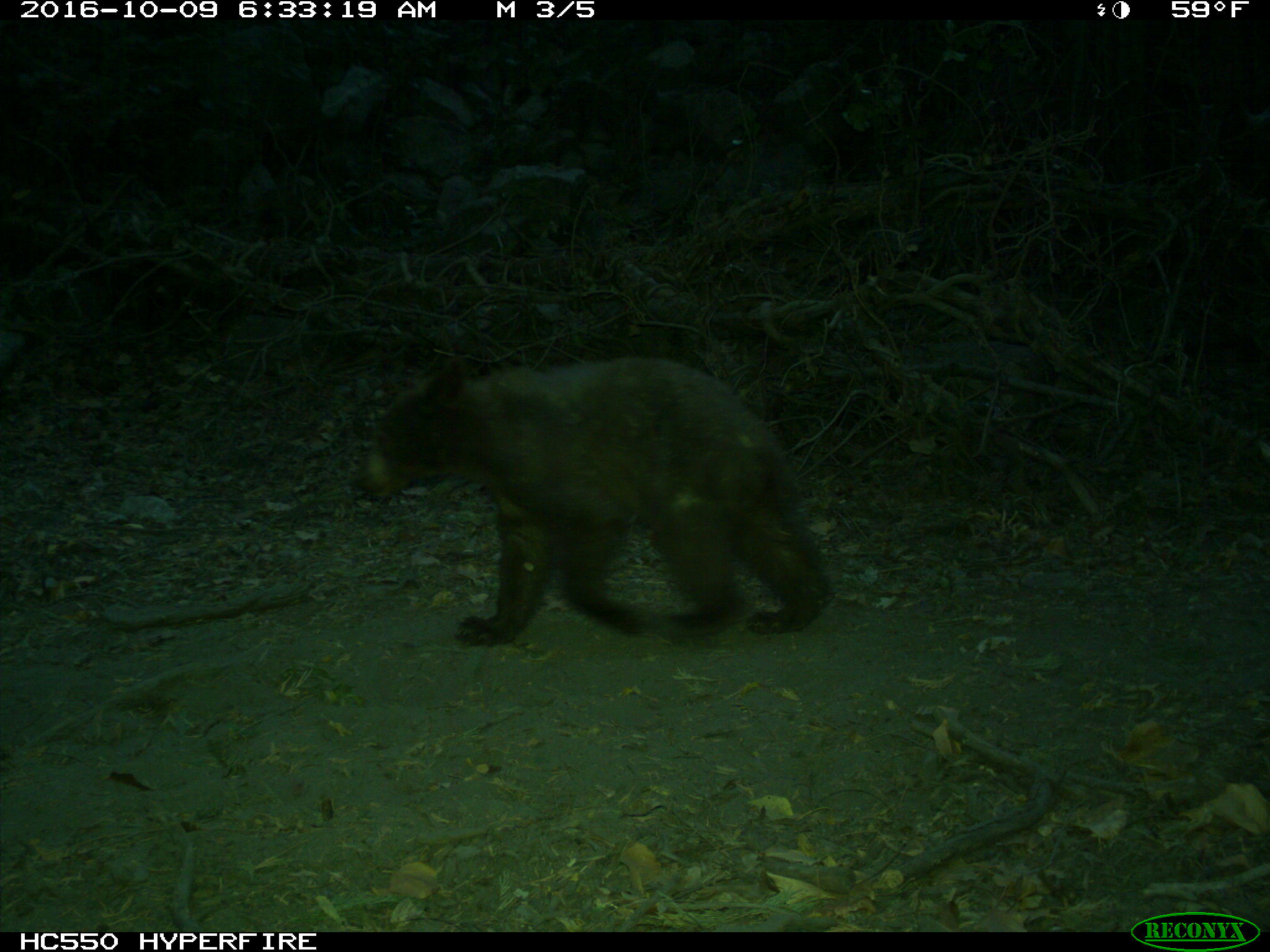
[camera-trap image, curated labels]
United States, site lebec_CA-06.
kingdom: Animalia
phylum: Chordata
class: Mammalia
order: Carnivora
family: Ursidae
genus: Ursus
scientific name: Ursus americanus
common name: american black bear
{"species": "Ursus americanus (american black bear)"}